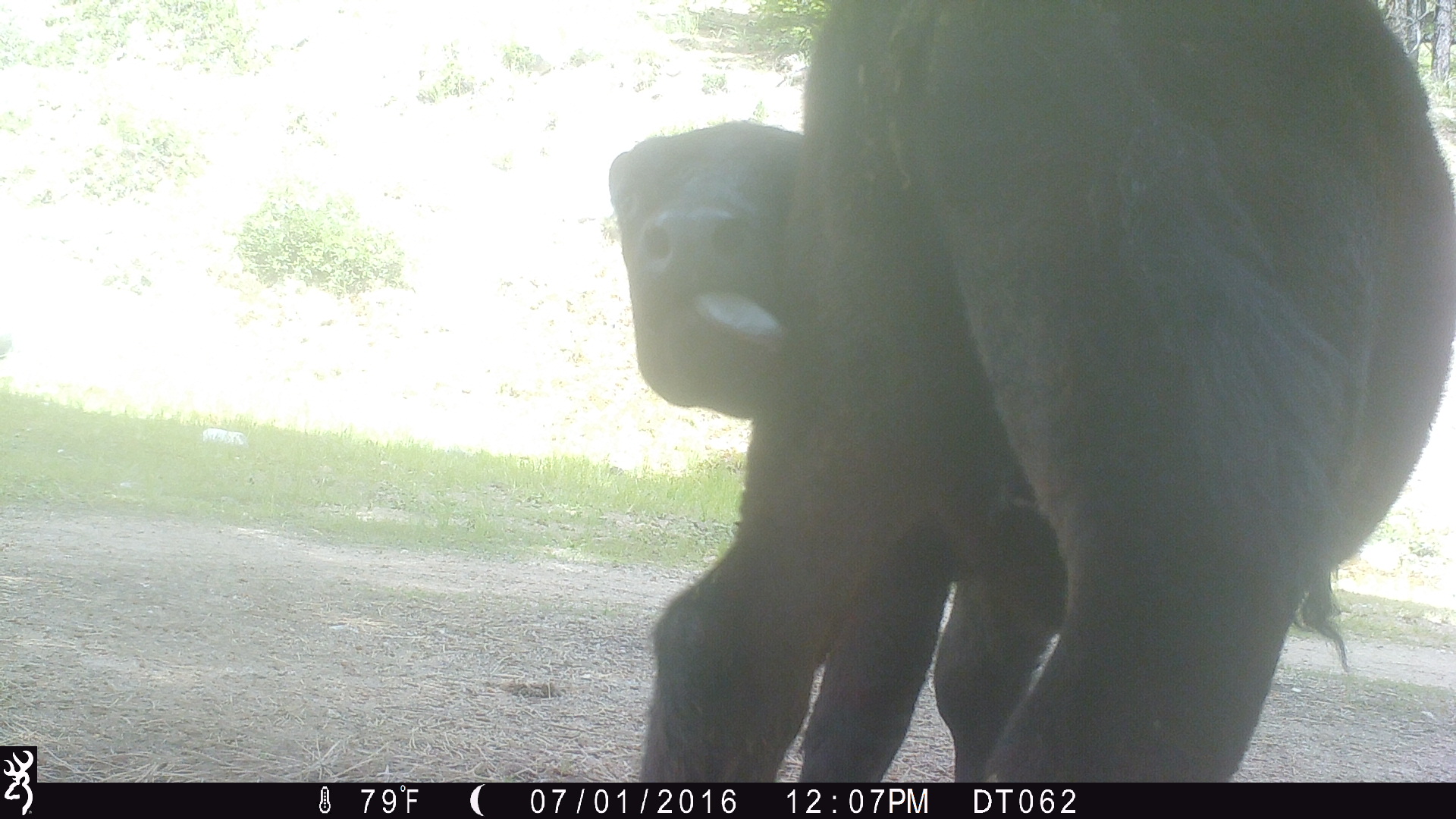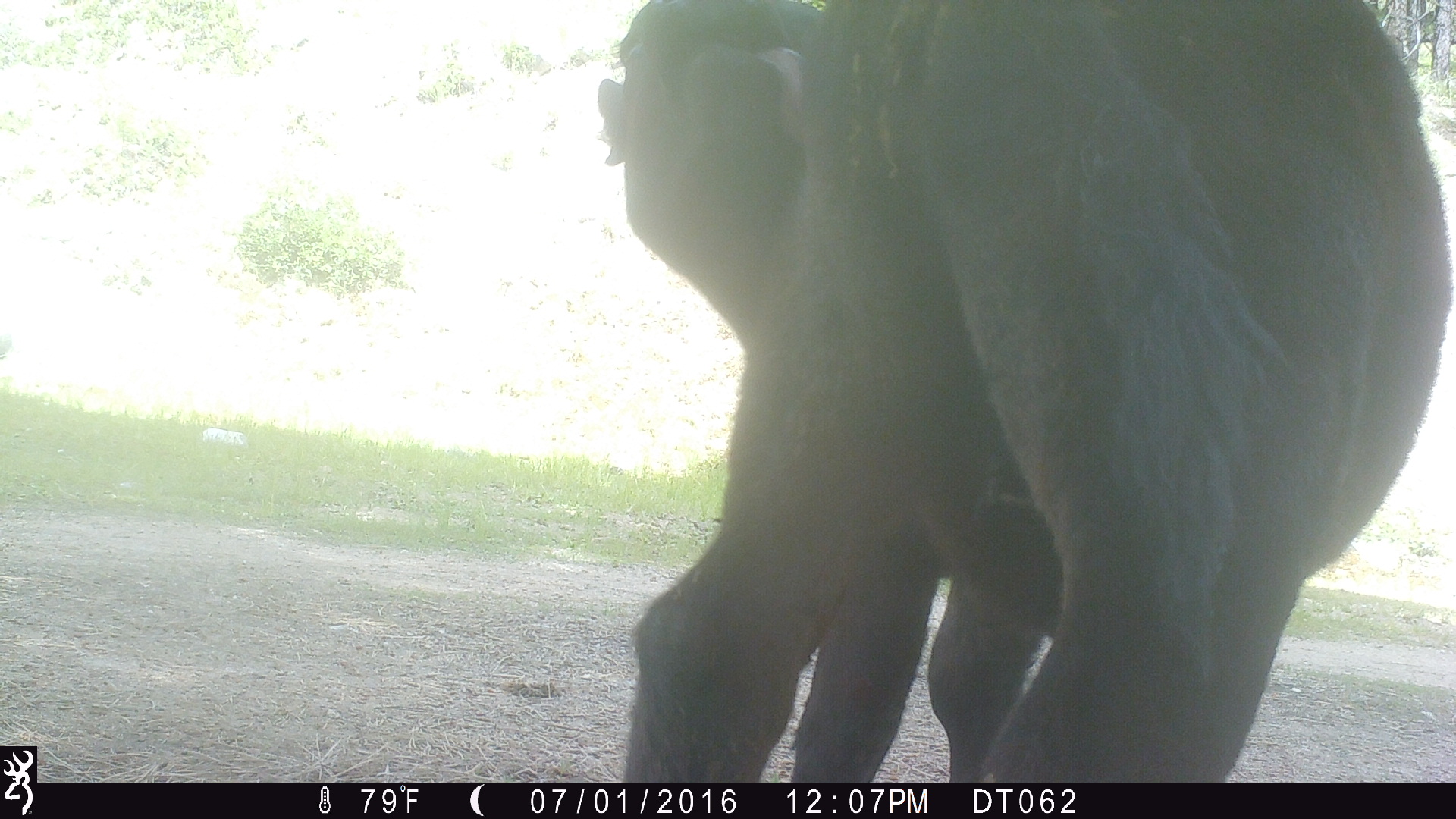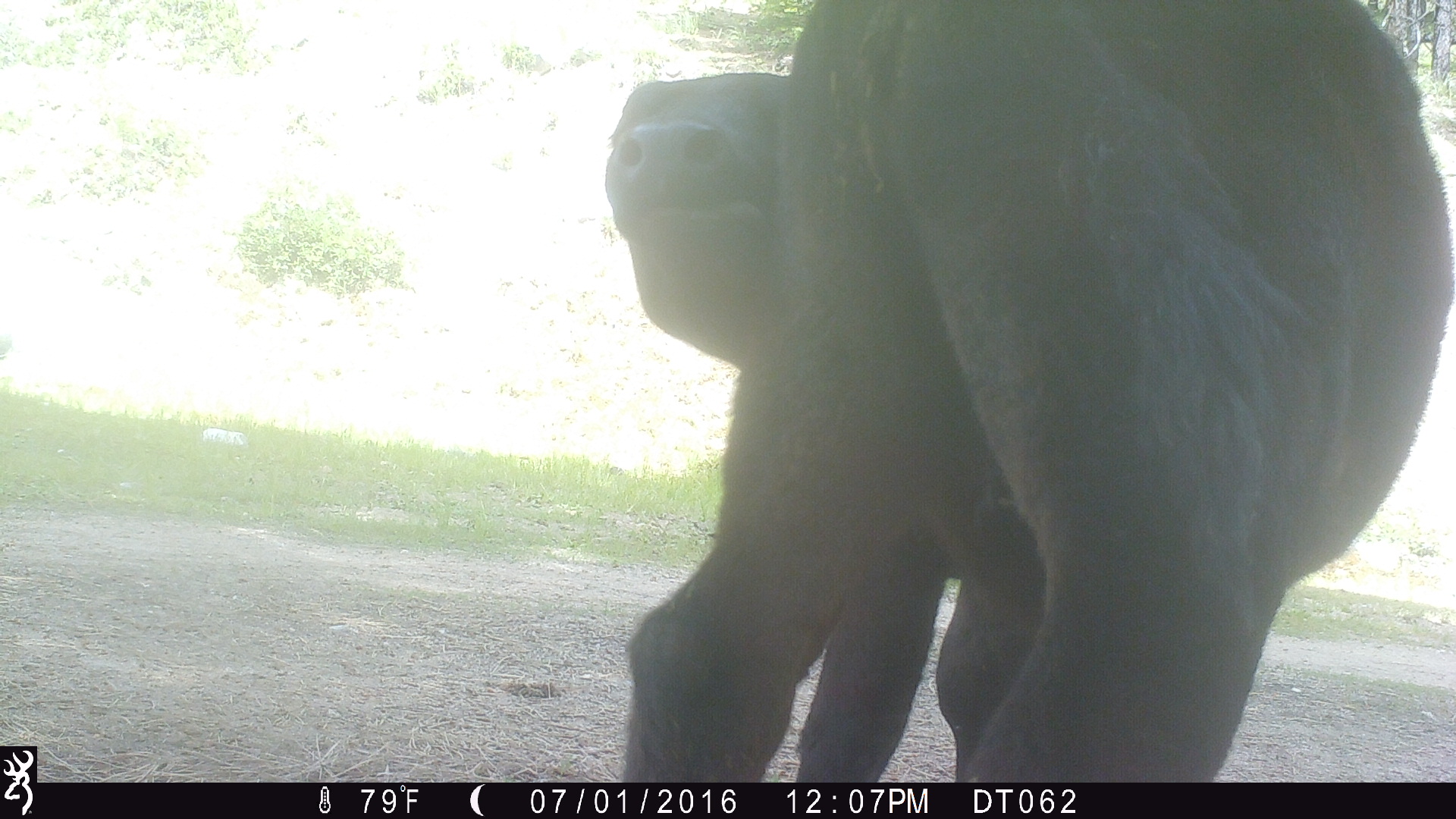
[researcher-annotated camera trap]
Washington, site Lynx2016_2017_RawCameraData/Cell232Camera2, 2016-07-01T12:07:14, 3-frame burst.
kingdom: Animalia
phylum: Chordata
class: Mammalia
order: Artiodactyla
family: Bovidae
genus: Bos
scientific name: Bos taurus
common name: domestic cattle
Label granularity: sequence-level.